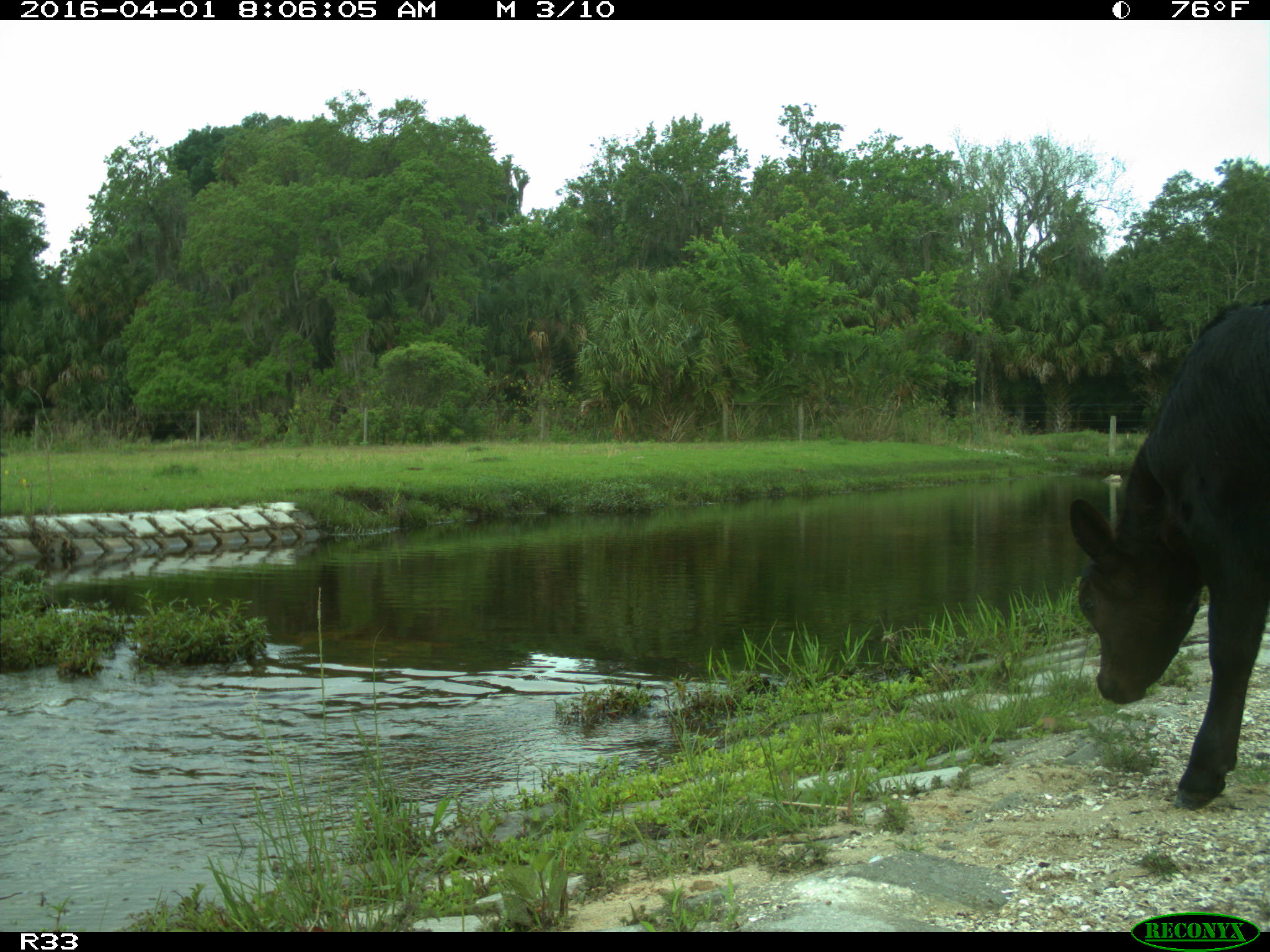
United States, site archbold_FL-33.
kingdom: Animalia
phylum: Chordata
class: Mammalia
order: Artiodactyla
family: Bovidae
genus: Bos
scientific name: Bos taurus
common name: domestic cow